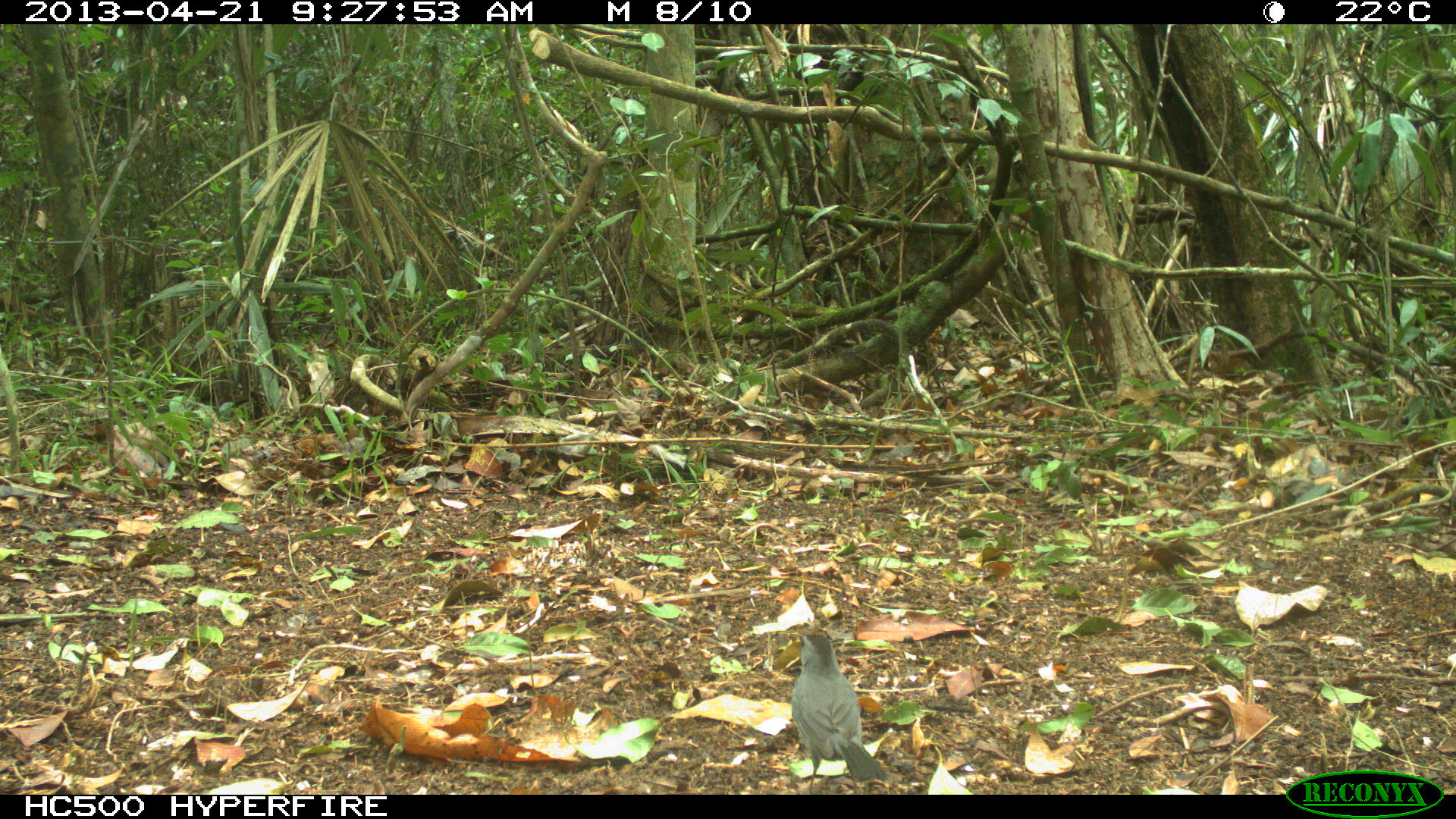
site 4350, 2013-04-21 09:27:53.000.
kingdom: Animalia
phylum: Chordata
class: Aves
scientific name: Aves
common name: bird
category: ave desconocida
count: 1